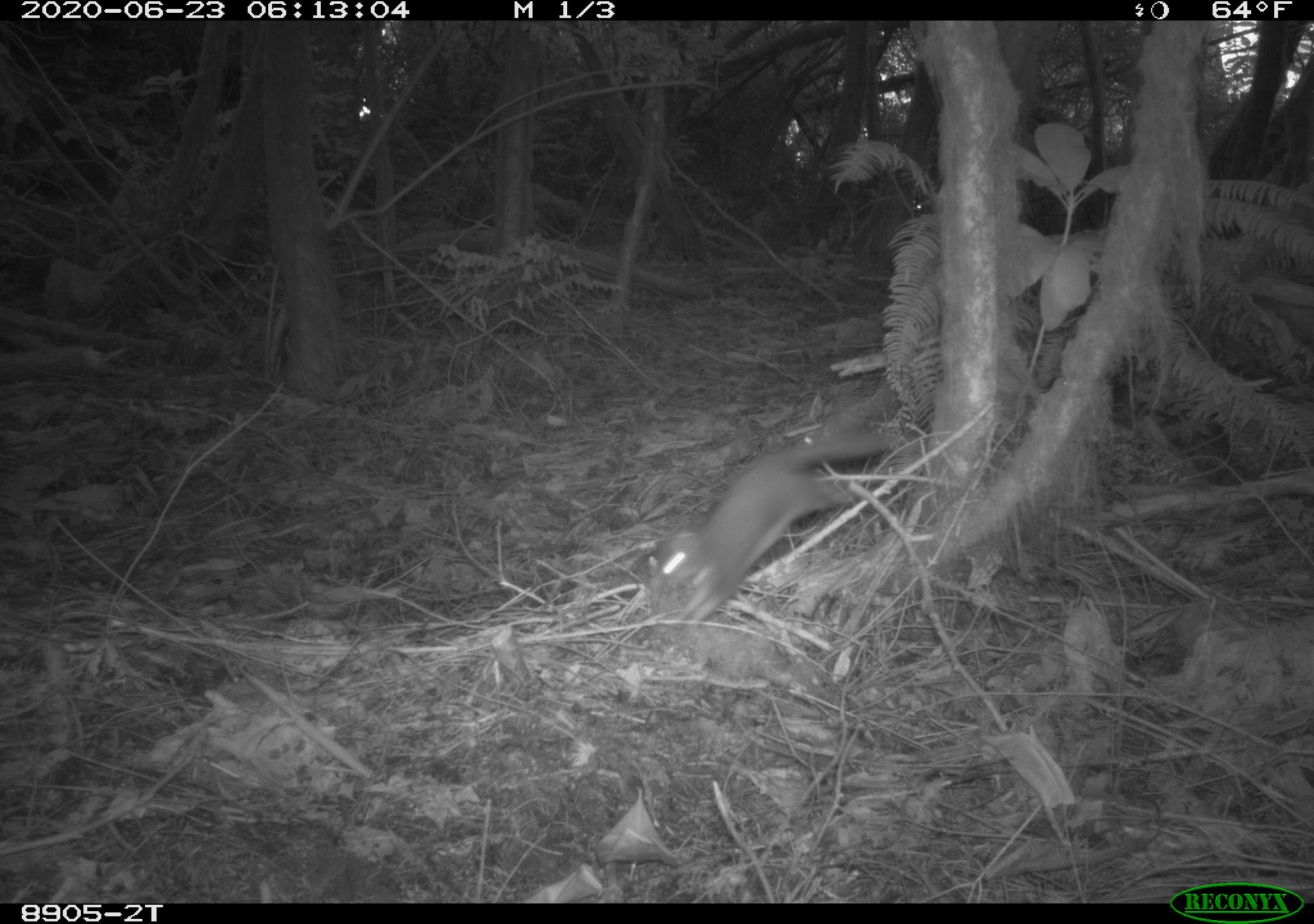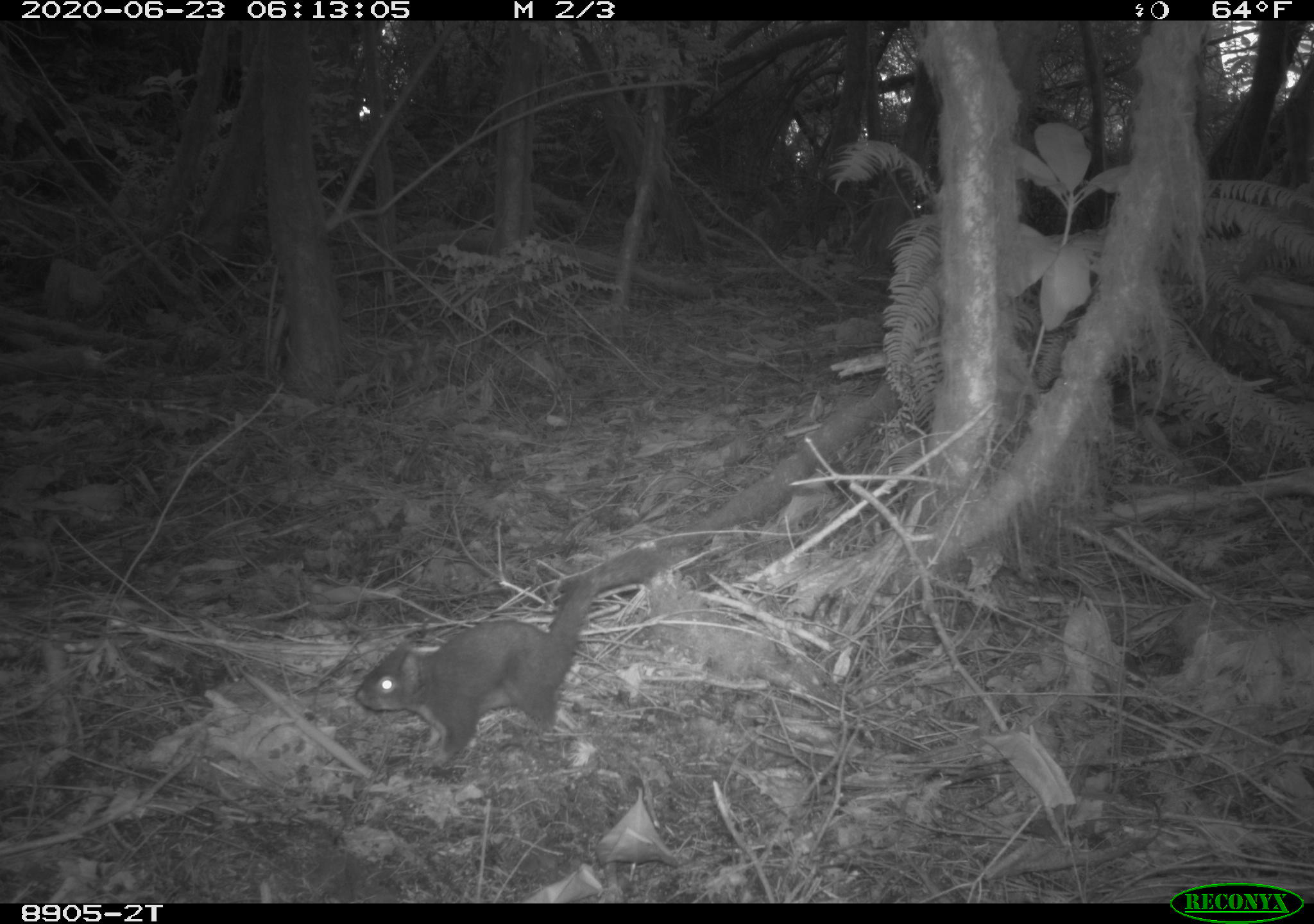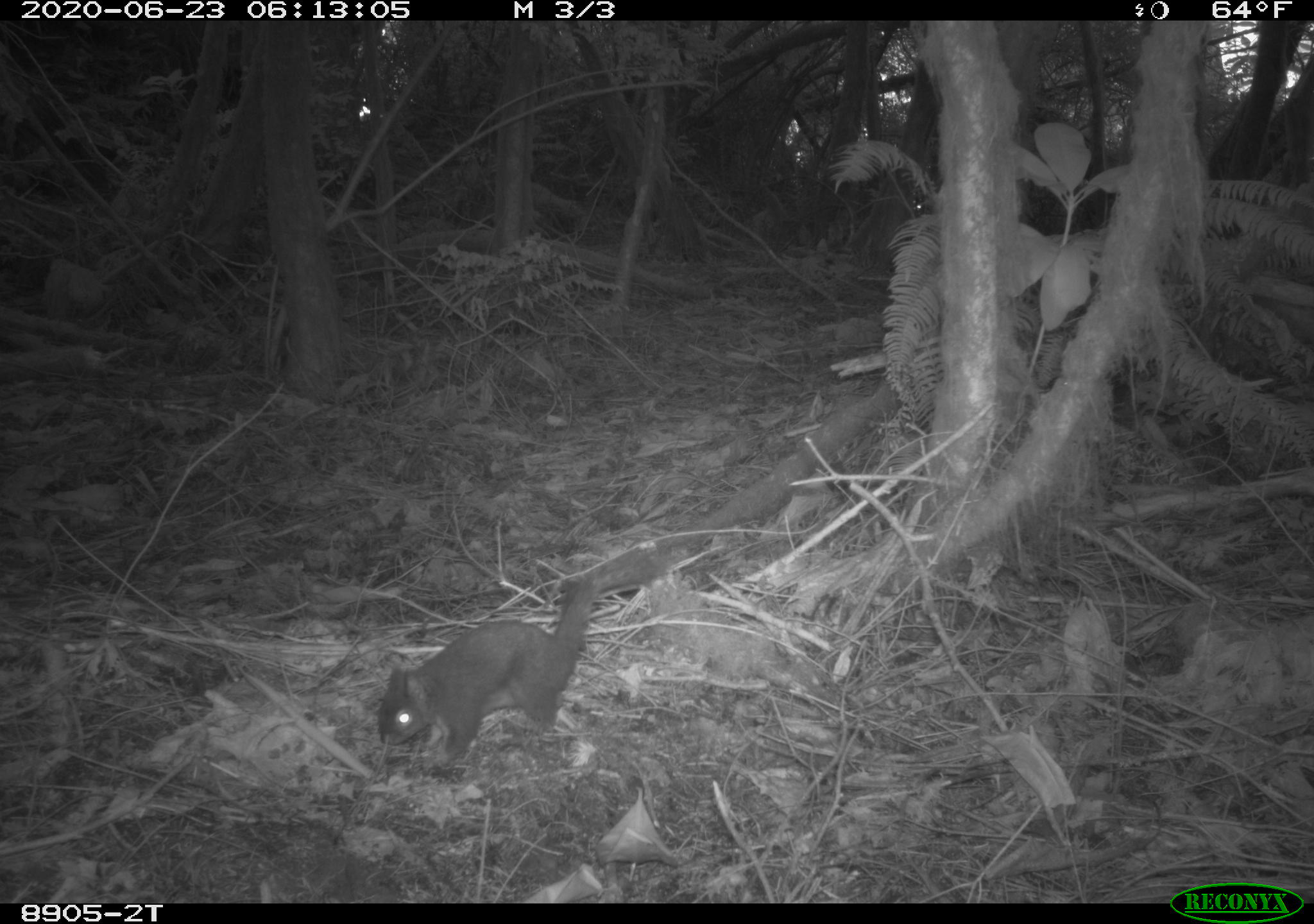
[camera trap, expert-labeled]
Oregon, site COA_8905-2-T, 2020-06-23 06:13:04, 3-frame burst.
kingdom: Animalia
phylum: Chordata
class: Mammalia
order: Rodentia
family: Sciuridae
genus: Glaucomys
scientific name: Glaucomys oregonensis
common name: humboldt's flying squirrel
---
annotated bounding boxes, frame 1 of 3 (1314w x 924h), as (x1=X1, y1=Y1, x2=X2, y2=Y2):
humboldt's flying squirrel: (x1=637, y1=419, x2=906, y2=639)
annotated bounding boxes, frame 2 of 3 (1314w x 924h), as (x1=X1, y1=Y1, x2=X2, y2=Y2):
humboldt's flying squirrel: (x1=349, y1=534, x2=687, y2=779)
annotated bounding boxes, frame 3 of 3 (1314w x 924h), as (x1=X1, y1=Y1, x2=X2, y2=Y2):
humboldt's flying squirrel: (x1=359, y1=545, x2=664, y2=777)